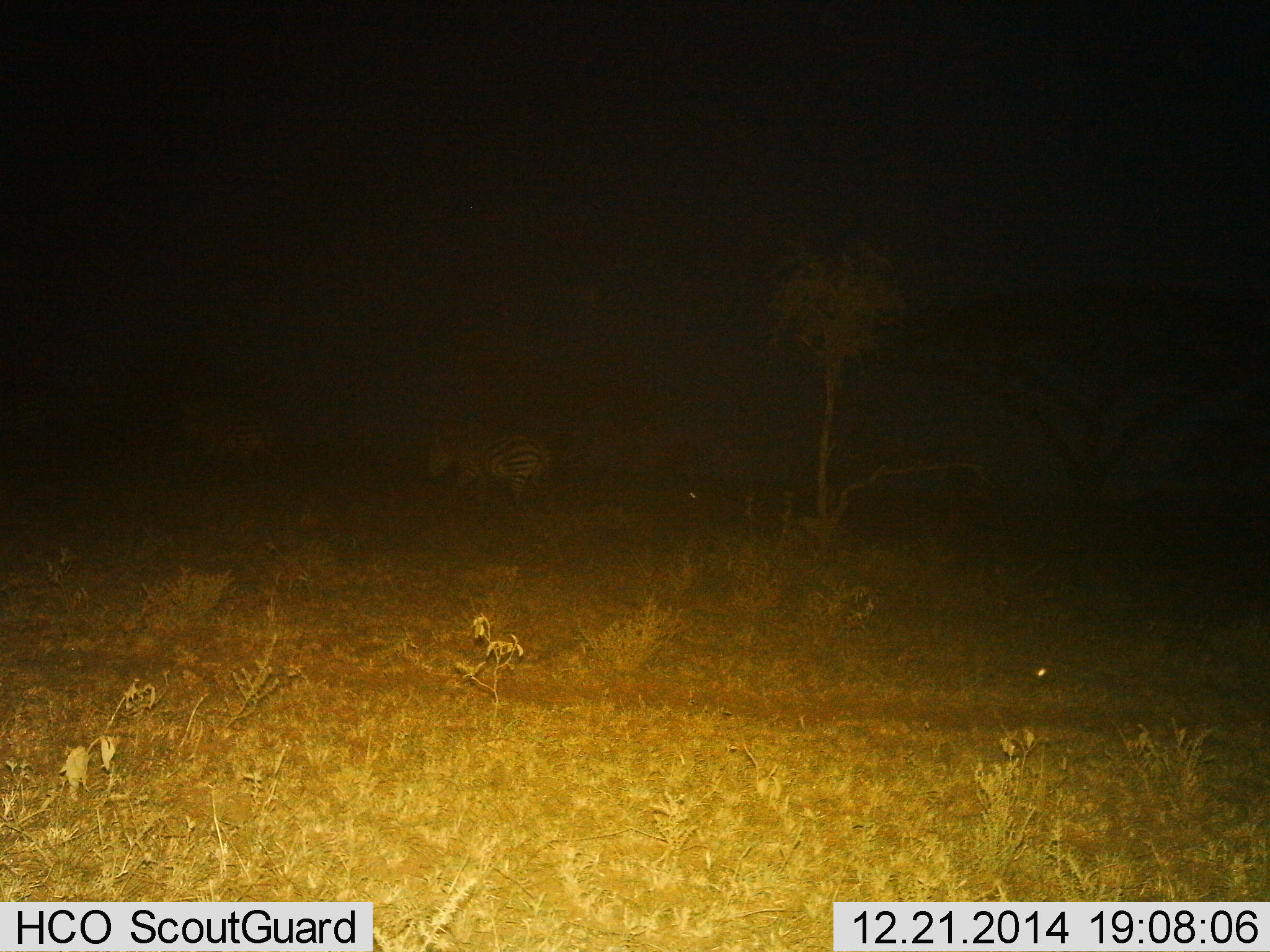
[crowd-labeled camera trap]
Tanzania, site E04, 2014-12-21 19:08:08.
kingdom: Animalia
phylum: Chordata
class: Mammalia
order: Perissodactyla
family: Equidae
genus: Equus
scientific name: Equus quagga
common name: plains zebra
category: zebra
Zebra (plains zebra) (Equus quagga), count 1. Behavior (volunteer vote fractions): standing 50%, resting 0%, moving 50%, interacting 0%. Young present (vote fraction): 0%. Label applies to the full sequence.